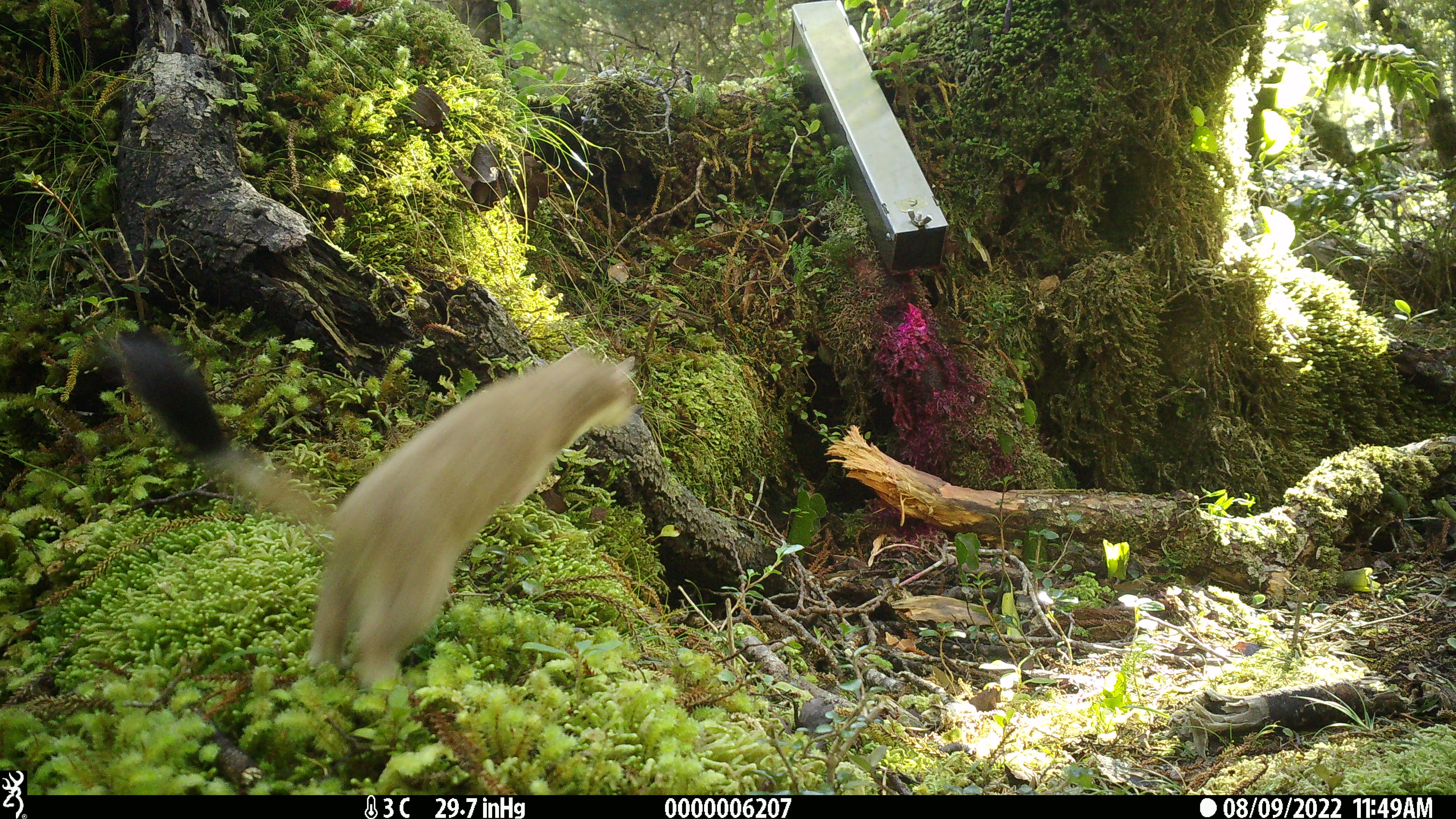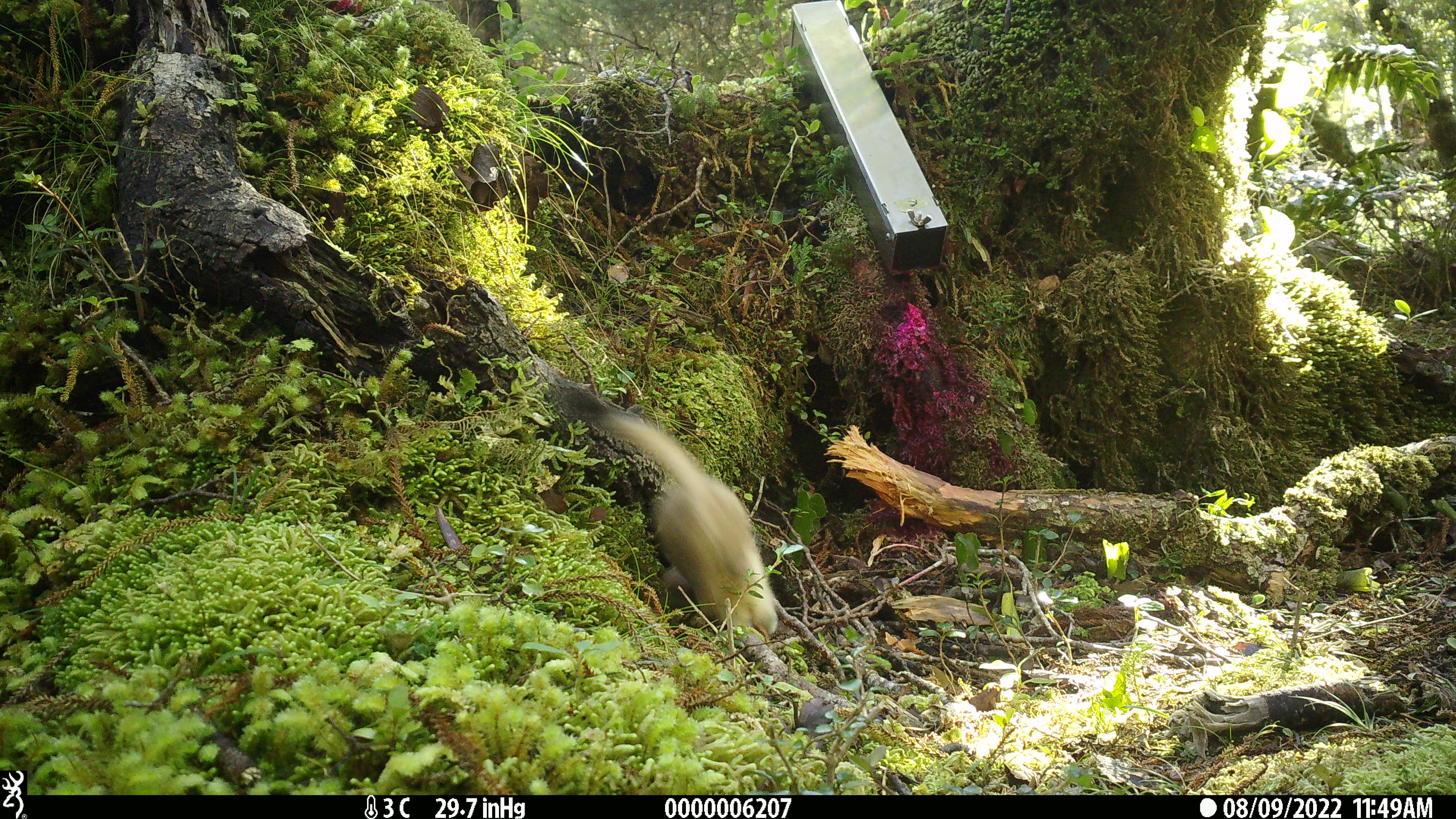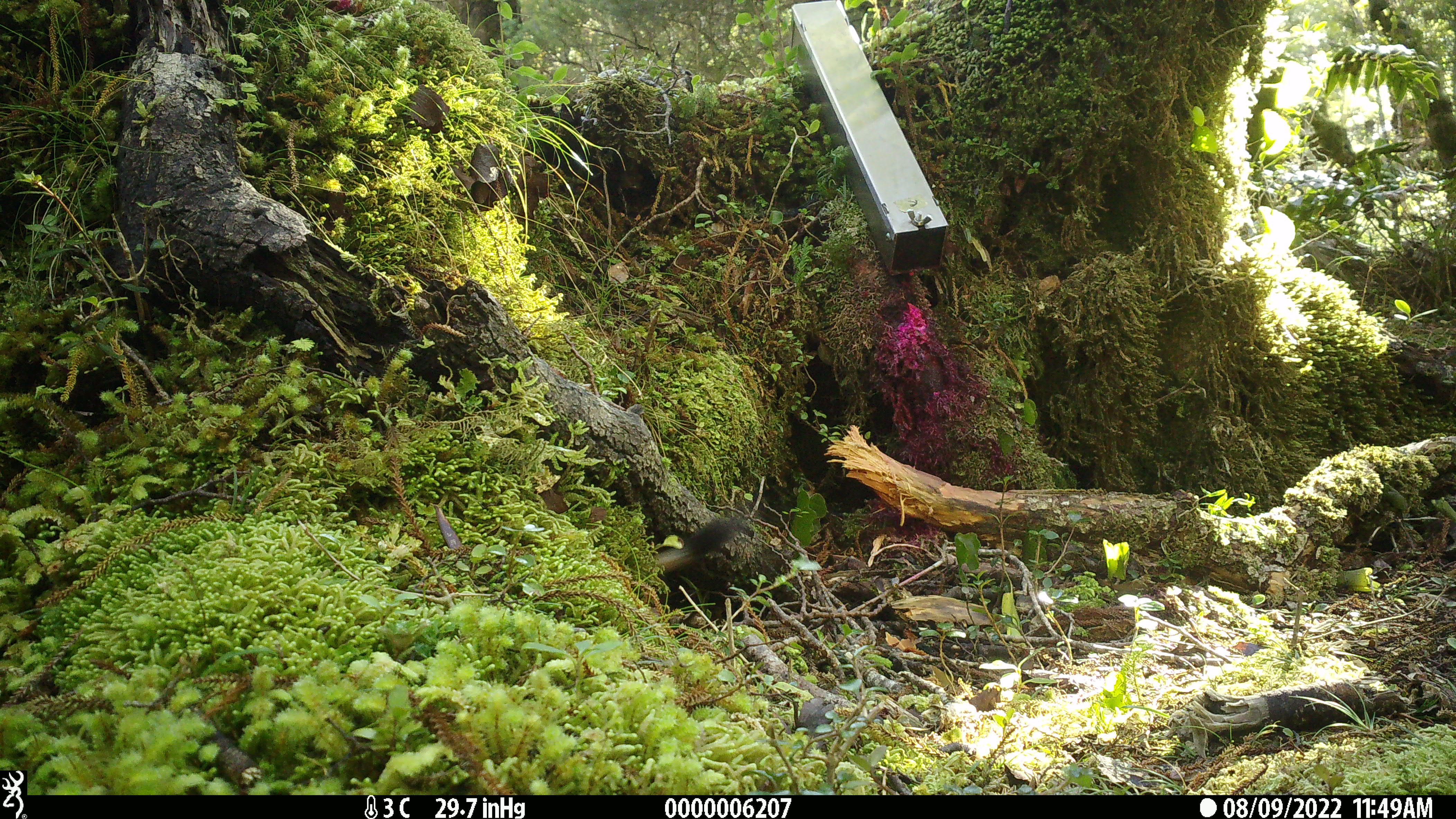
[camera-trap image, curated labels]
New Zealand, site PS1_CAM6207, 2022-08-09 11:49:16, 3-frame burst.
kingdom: Animalia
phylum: Chordata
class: Mammalia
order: Carnivora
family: Mustelidae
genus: Mustela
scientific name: Mustela erminea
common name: stoat